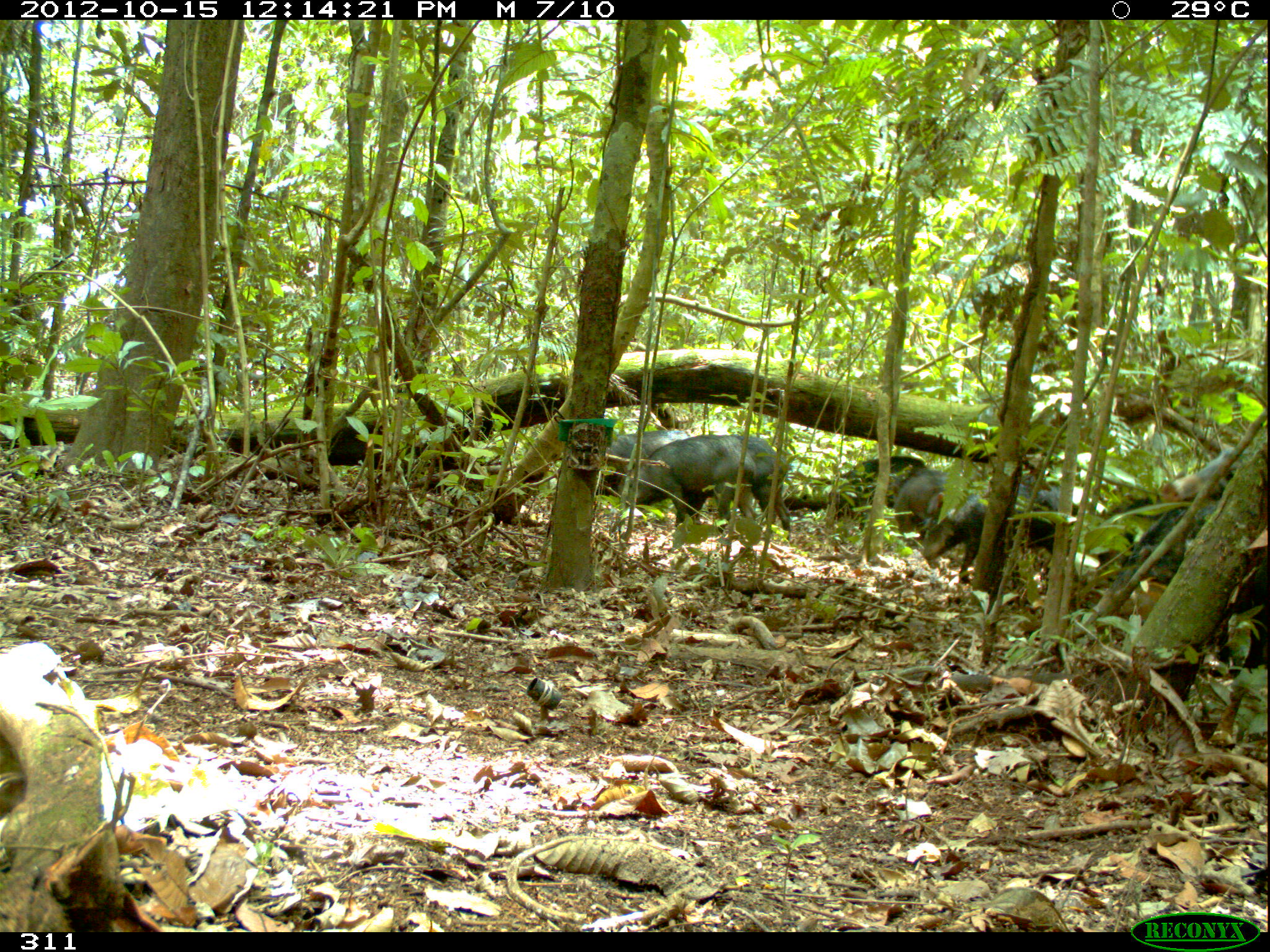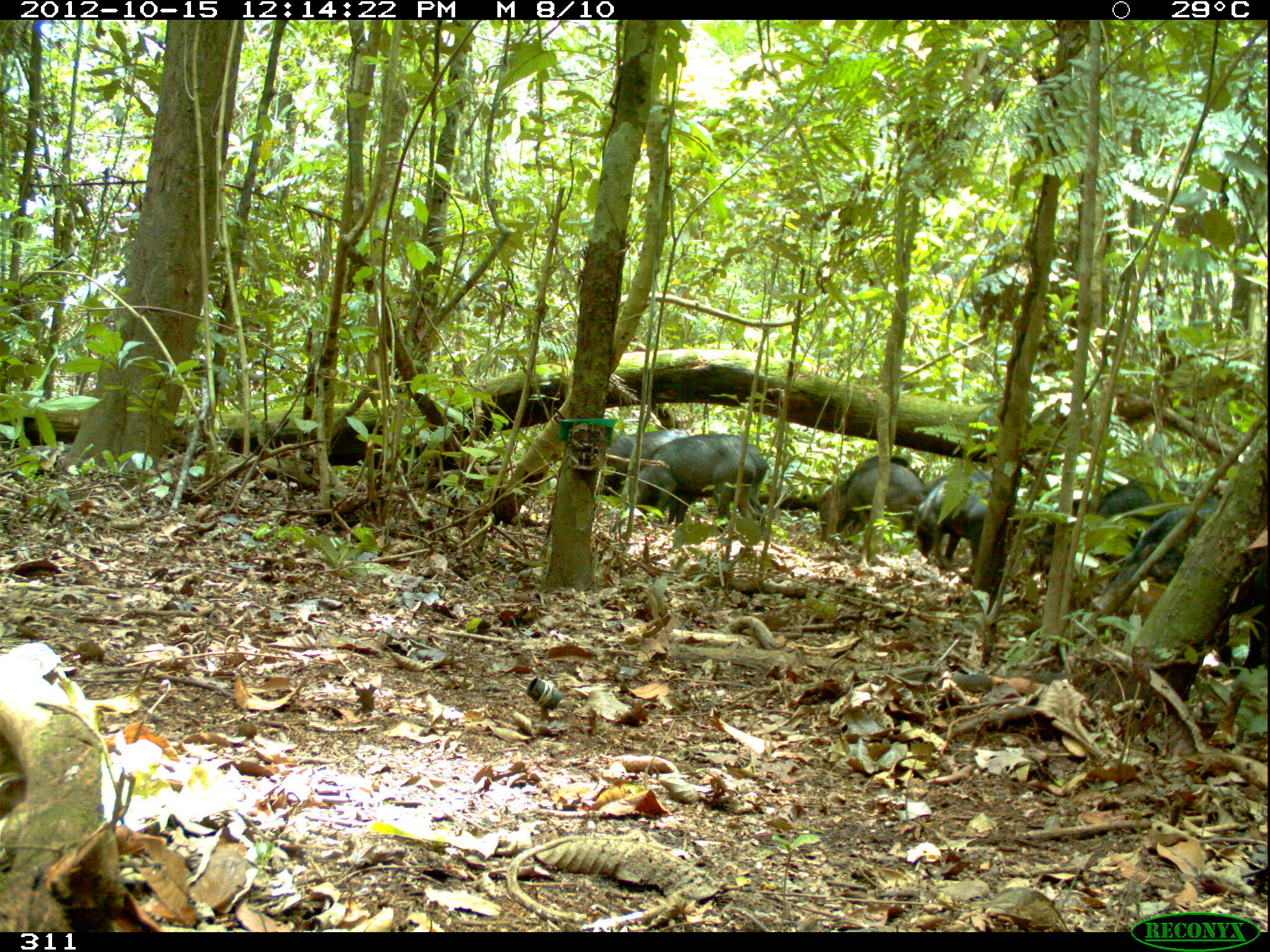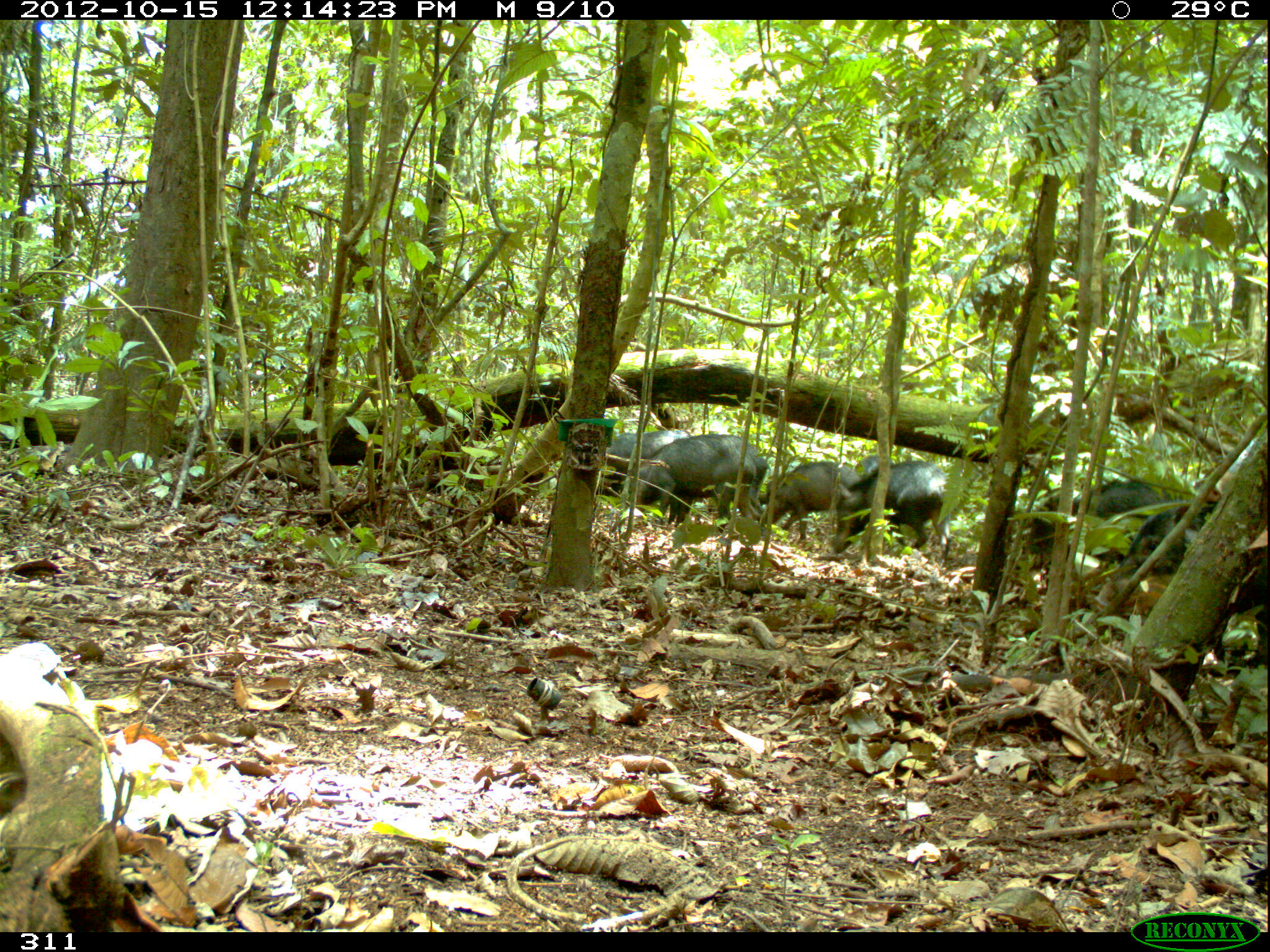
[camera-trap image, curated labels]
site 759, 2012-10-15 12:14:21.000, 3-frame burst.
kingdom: Animalia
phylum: Chordata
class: Mammalia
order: Artiodactyla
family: Tayassuidae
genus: Tayassu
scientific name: Tayassu pecari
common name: white-lipped peccary